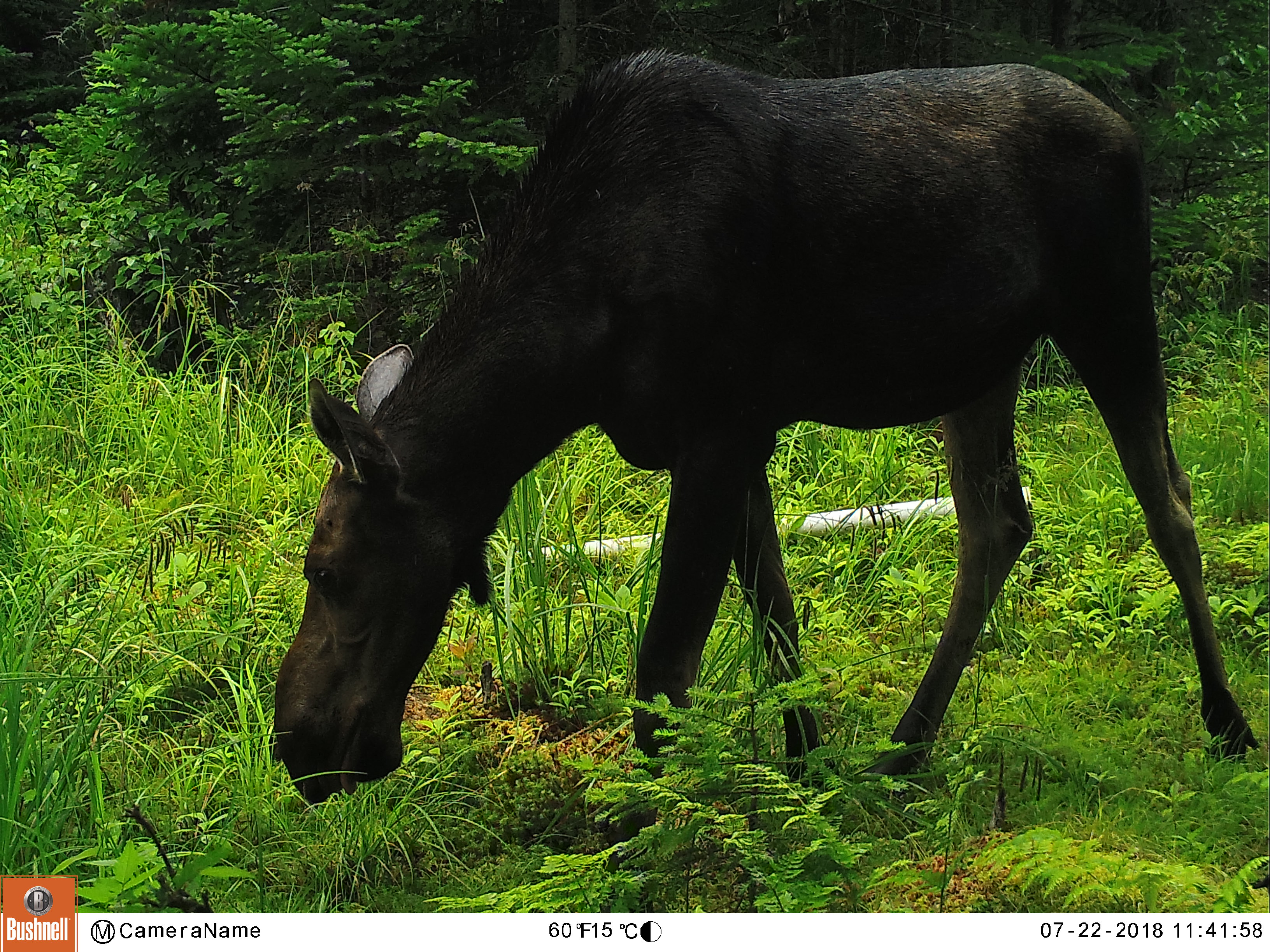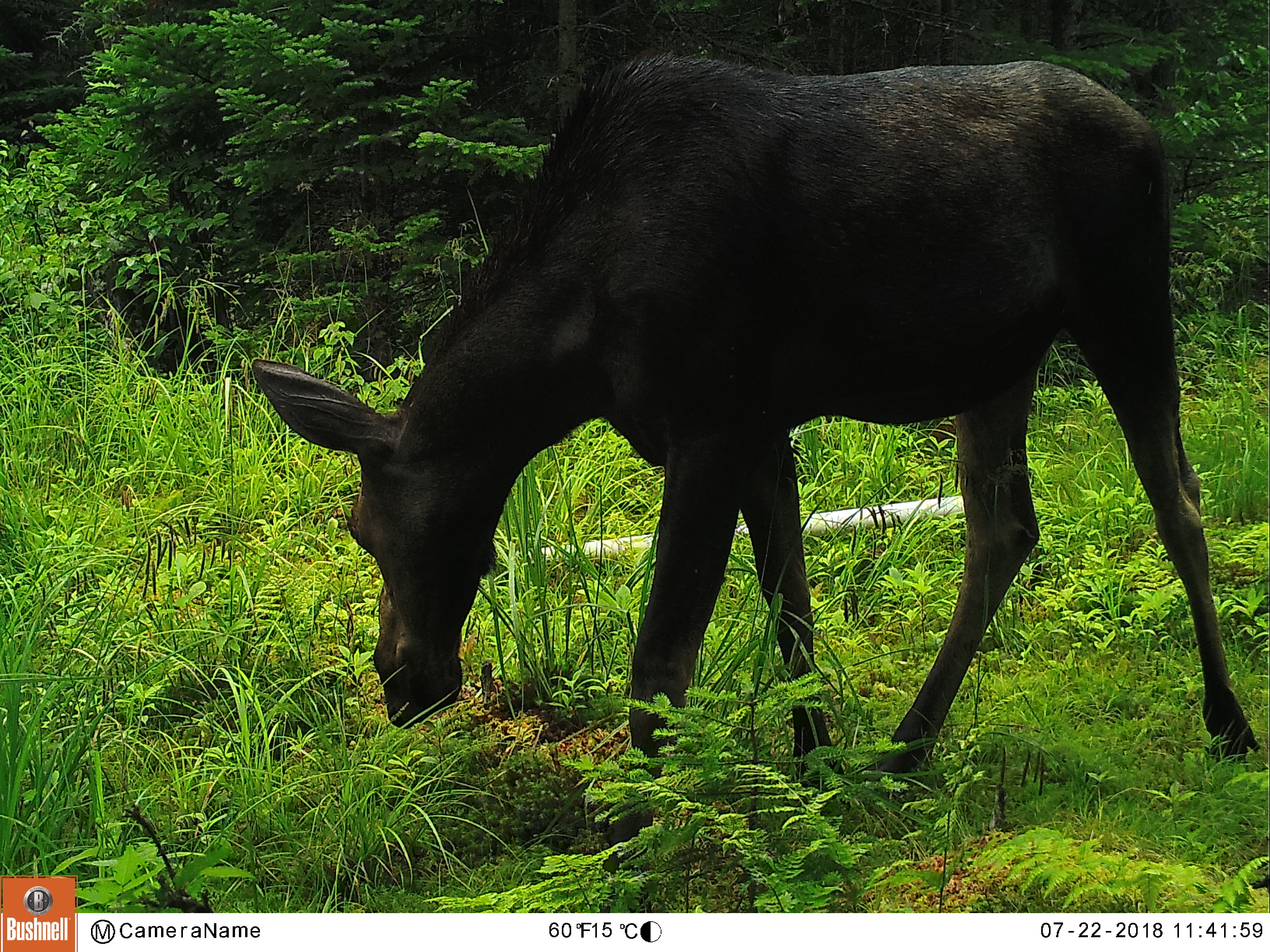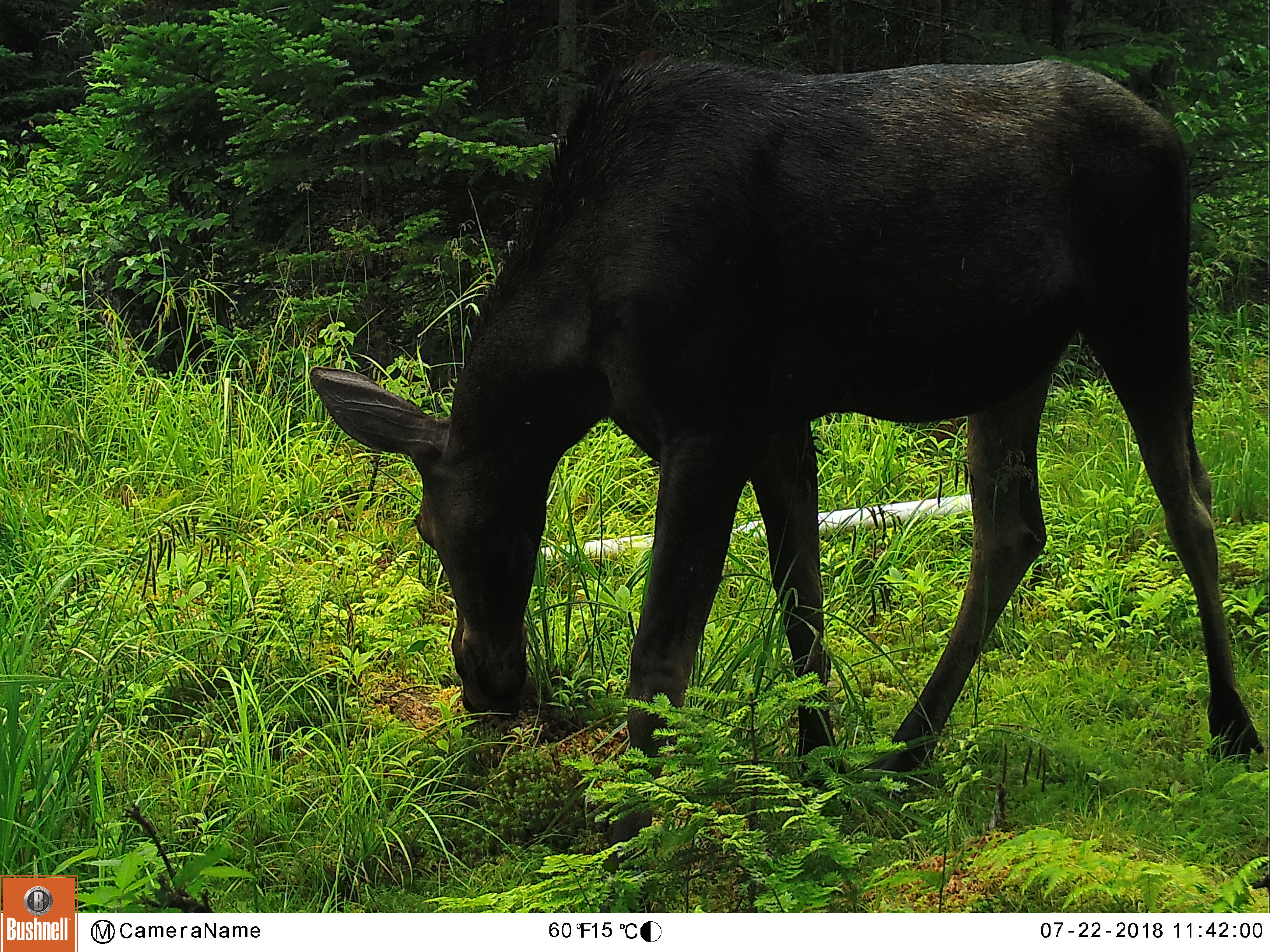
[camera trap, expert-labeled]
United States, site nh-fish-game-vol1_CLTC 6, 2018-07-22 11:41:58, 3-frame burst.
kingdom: Animalia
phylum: Chordata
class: Mammalia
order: Artiodactyla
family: Cervidae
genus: Alces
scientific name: Alces alces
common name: moose